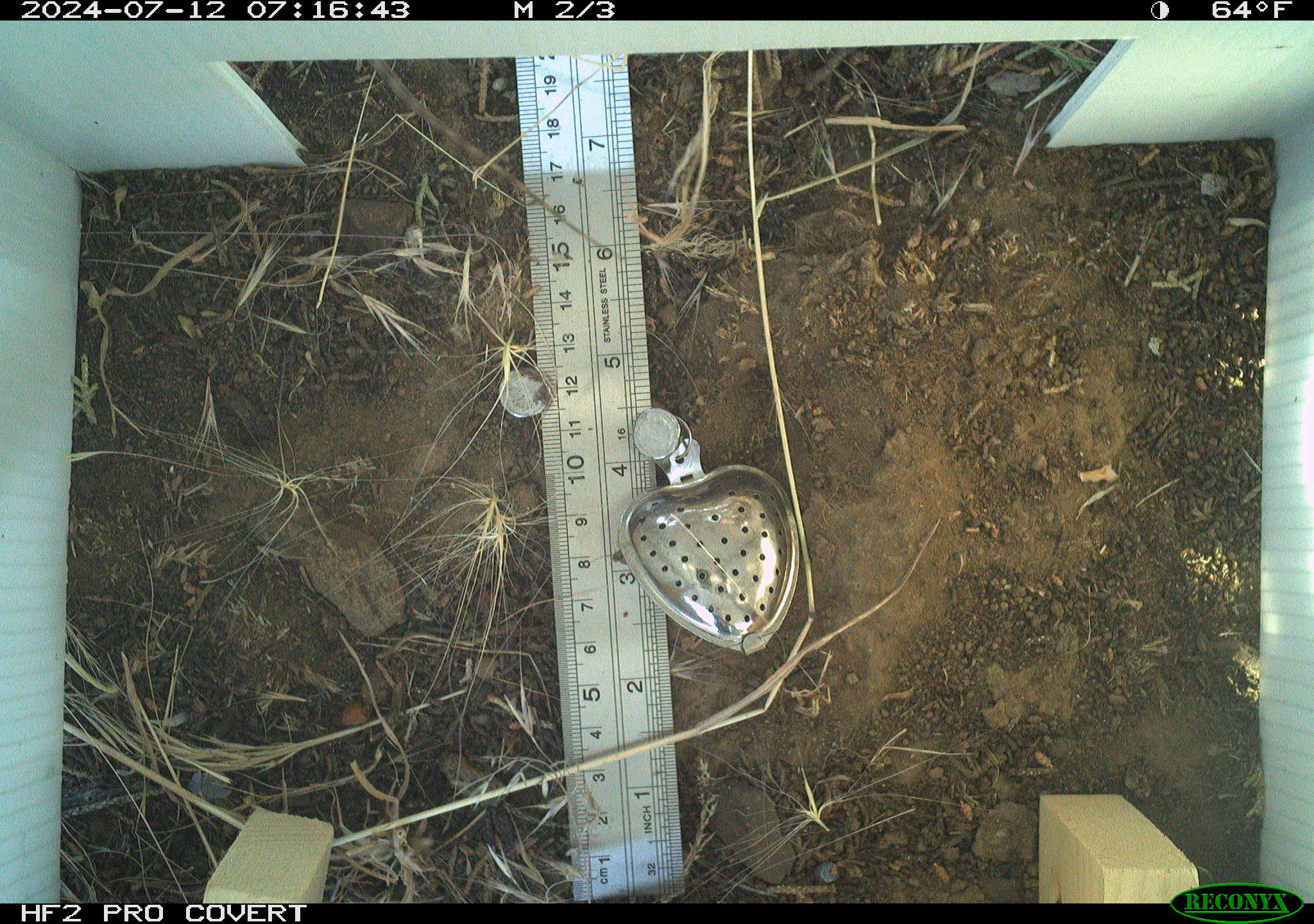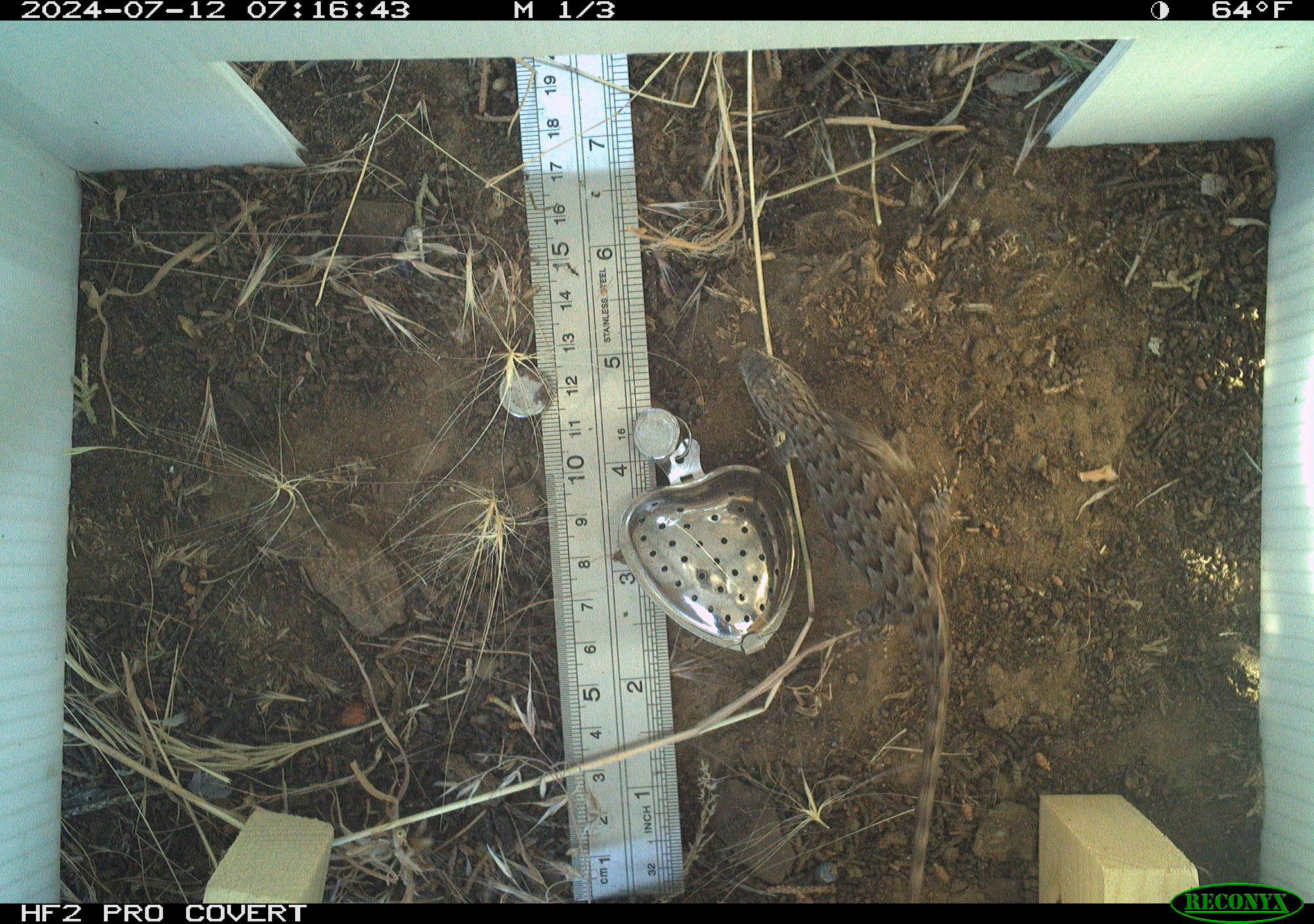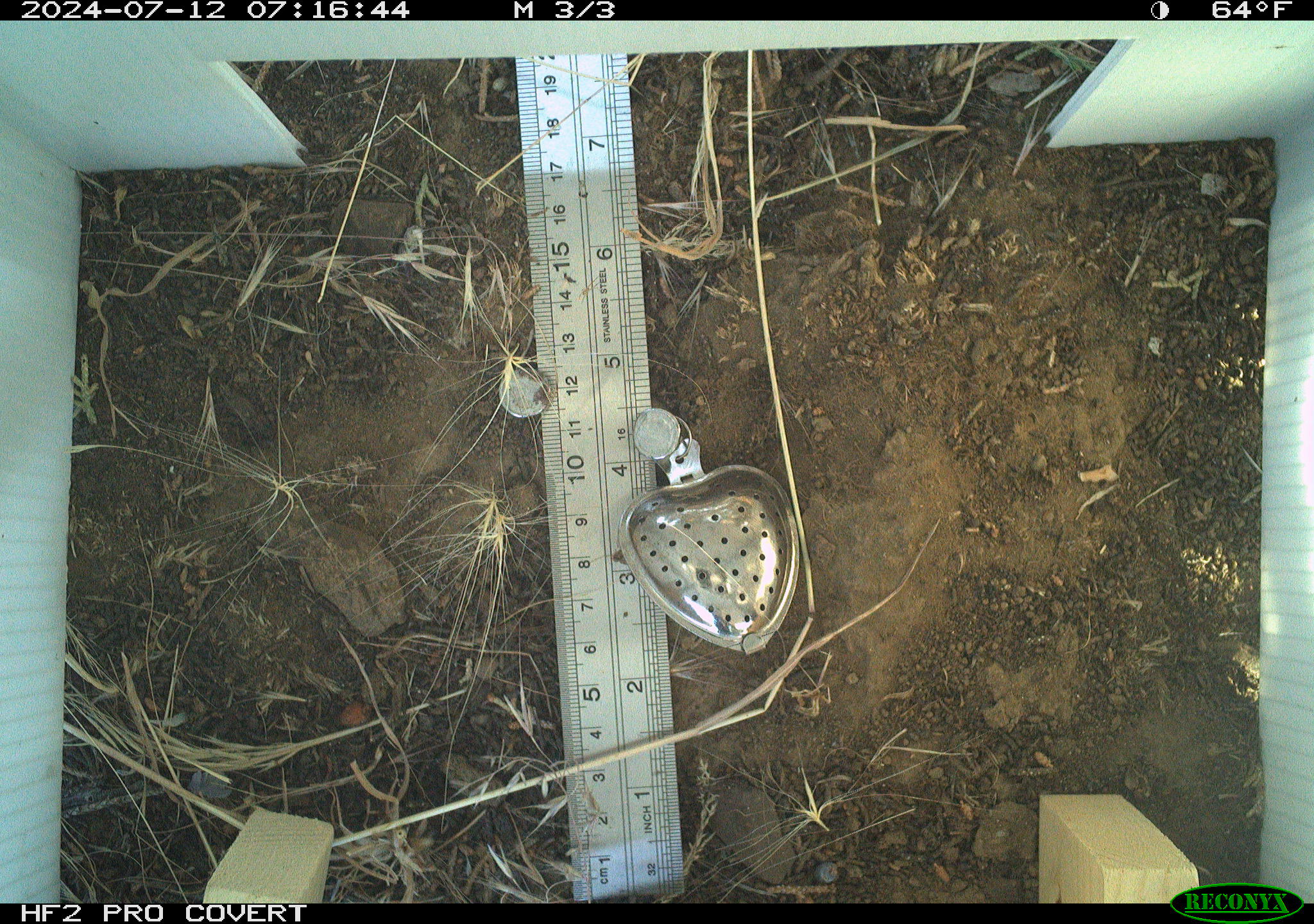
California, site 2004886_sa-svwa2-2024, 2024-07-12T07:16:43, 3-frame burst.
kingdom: Animalia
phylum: Chordata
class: Reptilia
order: Squamata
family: Phrynosomatidae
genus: Sceloporus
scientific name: Sceloporus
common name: spiny lizards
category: sceloporus species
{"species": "sceloporus species (spiny lizards) (Sceloporus)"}